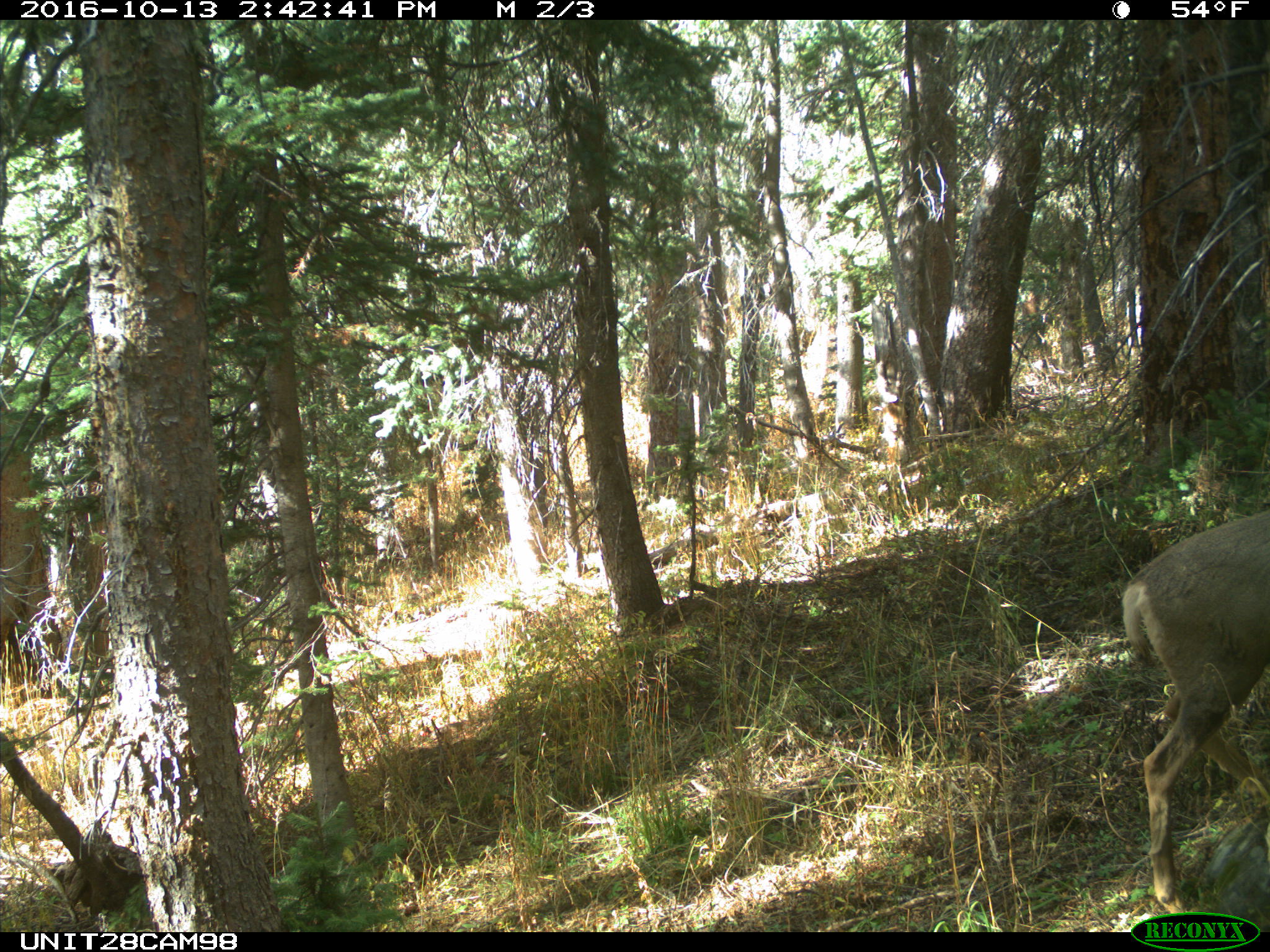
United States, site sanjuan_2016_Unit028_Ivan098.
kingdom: Animalia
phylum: Chordata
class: Mammalia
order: Artiodactyla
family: Cervidae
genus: Odocoileus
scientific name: Odocoileus hemionus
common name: mule deer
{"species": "Odocoileus hemionus (mule deer)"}